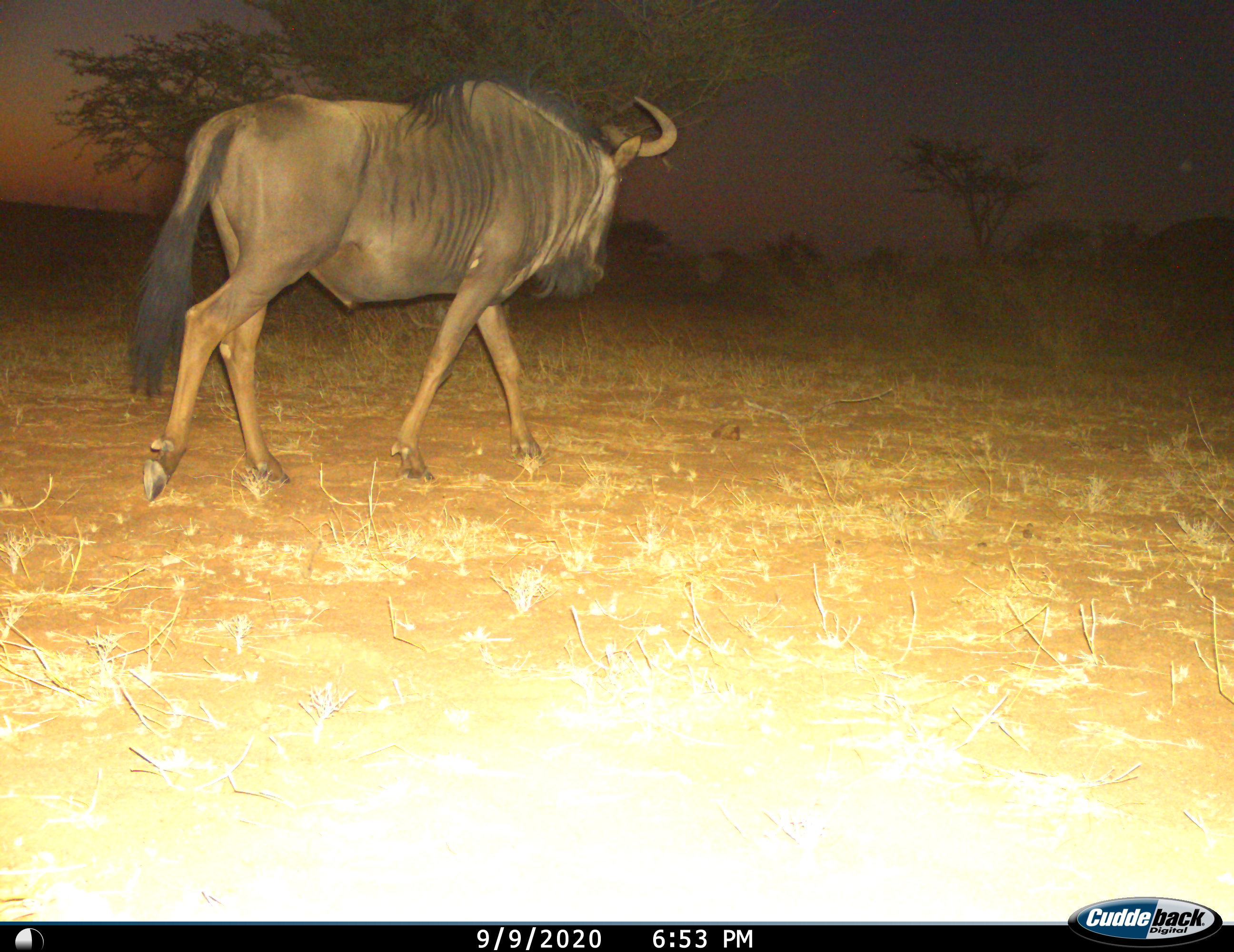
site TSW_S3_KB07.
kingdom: Animalia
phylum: Chordata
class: Mammalia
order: Artiodactyla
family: Bovidae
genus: Connochaetes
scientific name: Connochaetes taurinus taurinus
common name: blue wildebeest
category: wildebeestblue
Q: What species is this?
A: Wildebeestblue (blue wildebeest) (Connochaetes taurinus taurinus).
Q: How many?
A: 1.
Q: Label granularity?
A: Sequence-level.